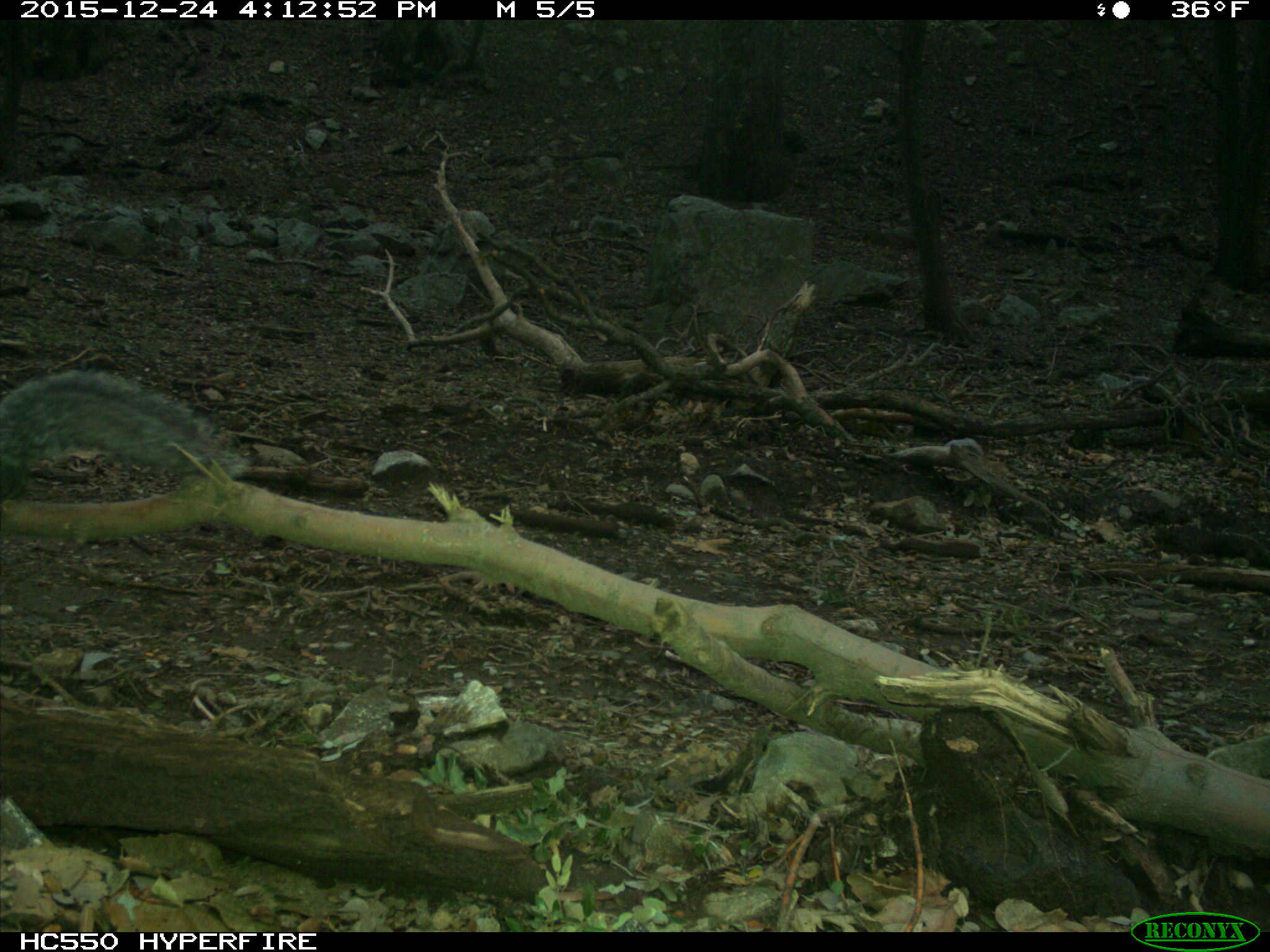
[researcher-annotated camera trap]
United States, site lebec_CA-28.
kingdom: Animalia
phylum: Chordata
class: Mammalia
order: Rodentia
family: Sciuridae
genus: Sciurus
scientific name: Sciurus carolinensis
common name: eastern gray squirrel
Sciurus carolinensis (eastern gray squirrel).